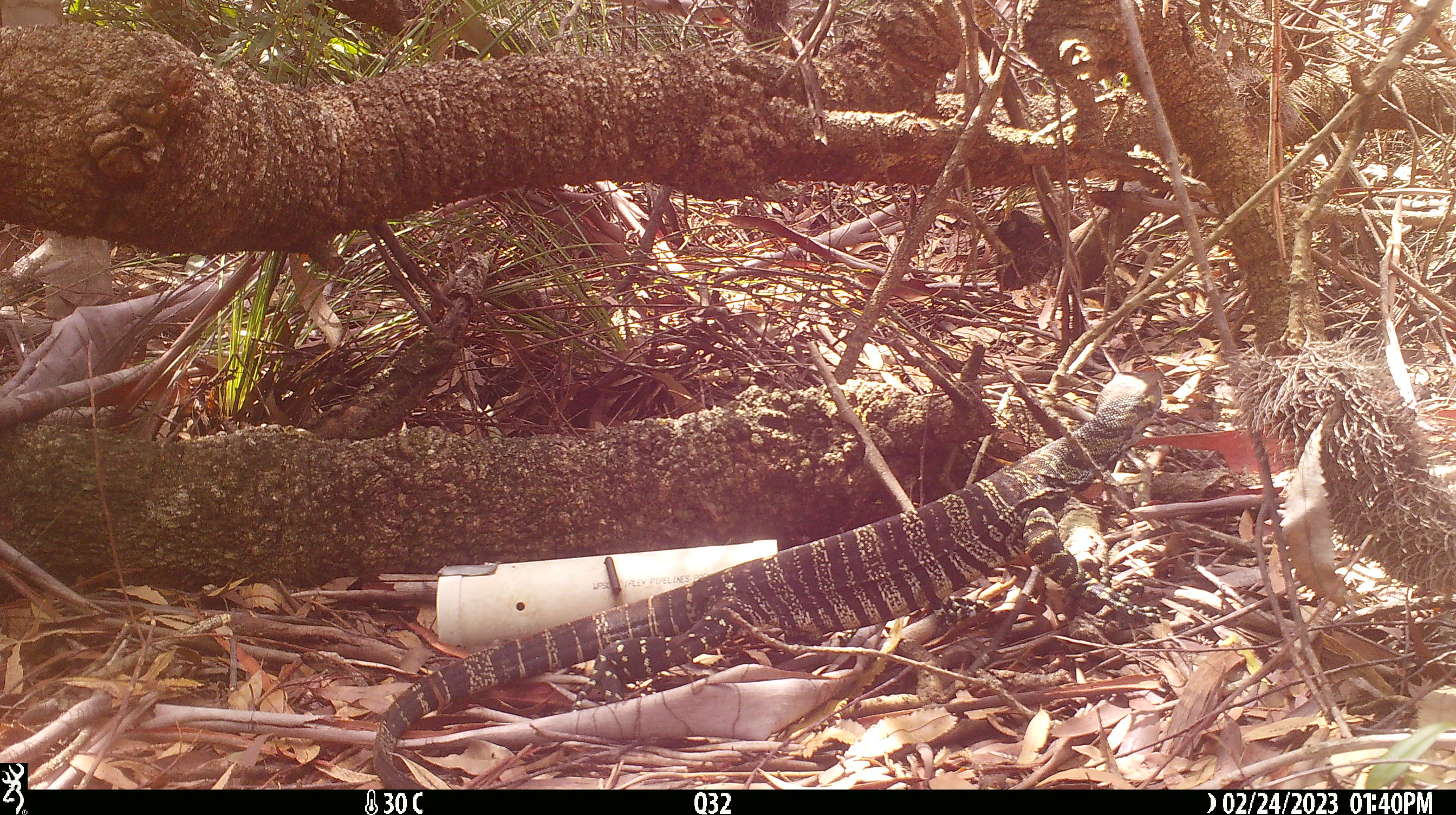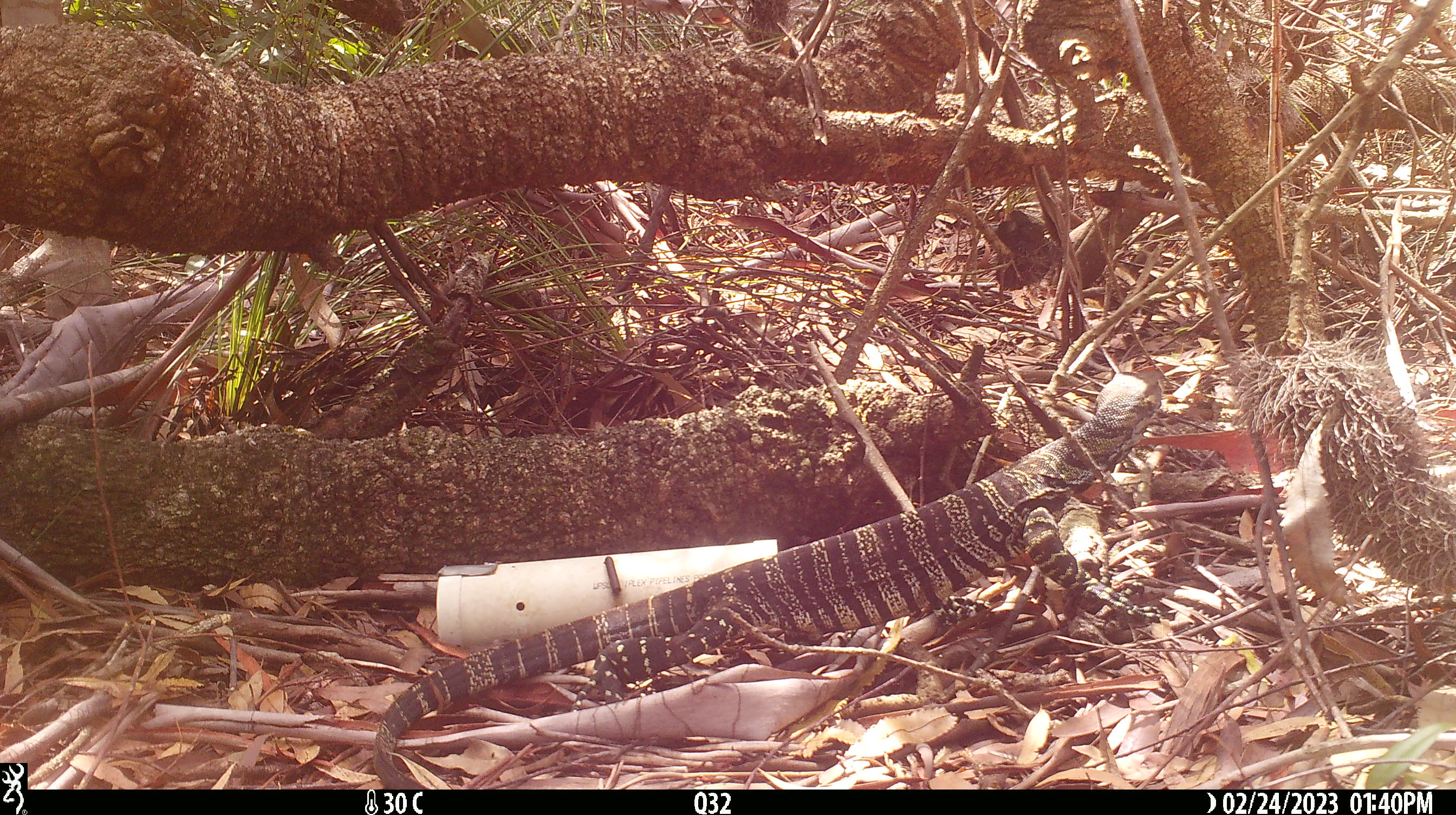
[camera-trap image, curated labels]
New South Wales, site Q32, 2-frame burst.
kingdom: Animalia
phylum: Chordata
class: Reptilia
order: Squamata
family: Varanidae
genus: Varanus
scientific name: Varanus varius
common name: lace monitor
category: goanna